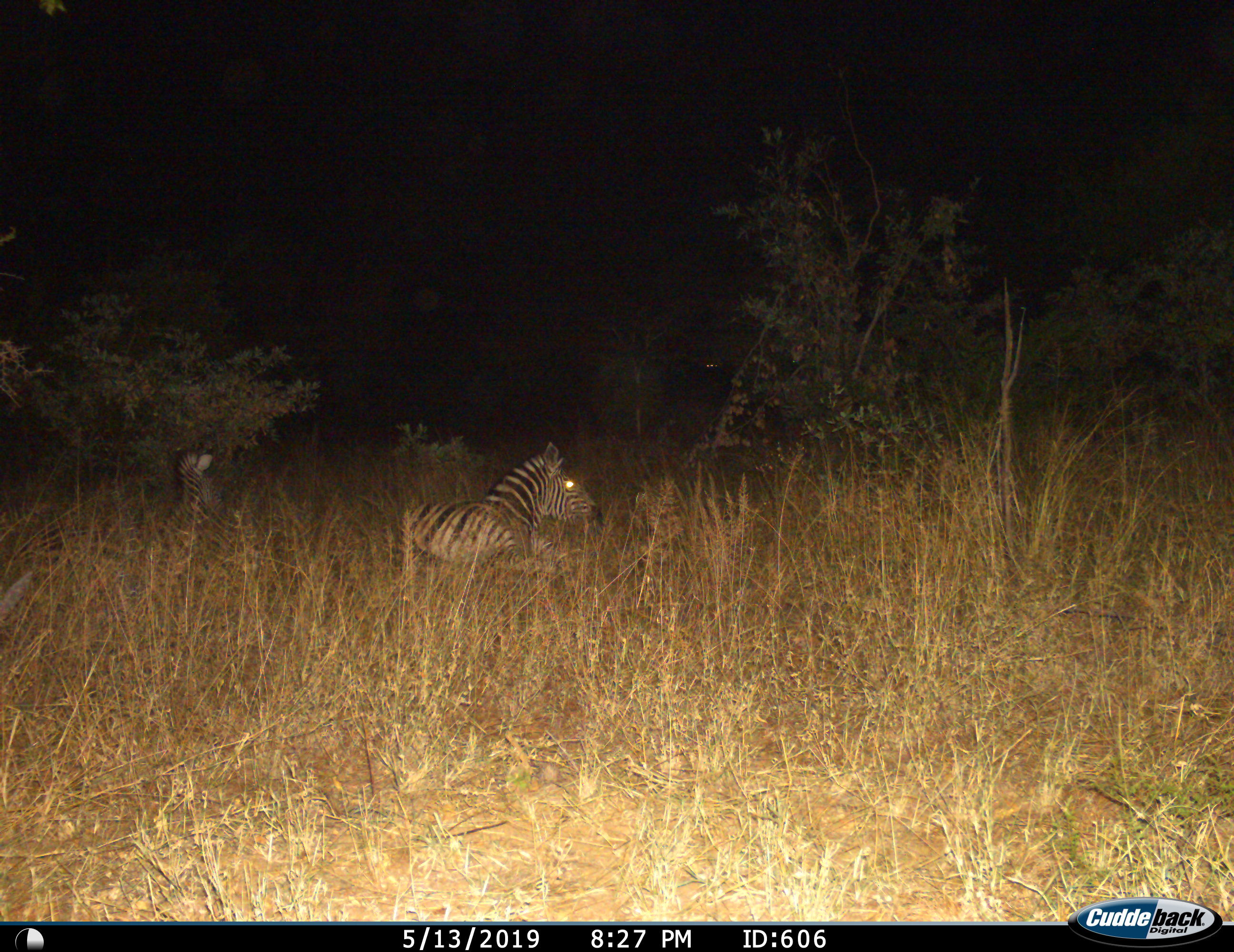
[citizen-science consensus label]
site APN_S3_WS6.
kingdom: Animalia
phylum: Chordata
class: Mammalia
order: Perissodactyla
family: Equidae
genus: Equus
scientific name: Equus quagga burchellii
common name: burchell's zebra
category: zebraburchells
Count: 2.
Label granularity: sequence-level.